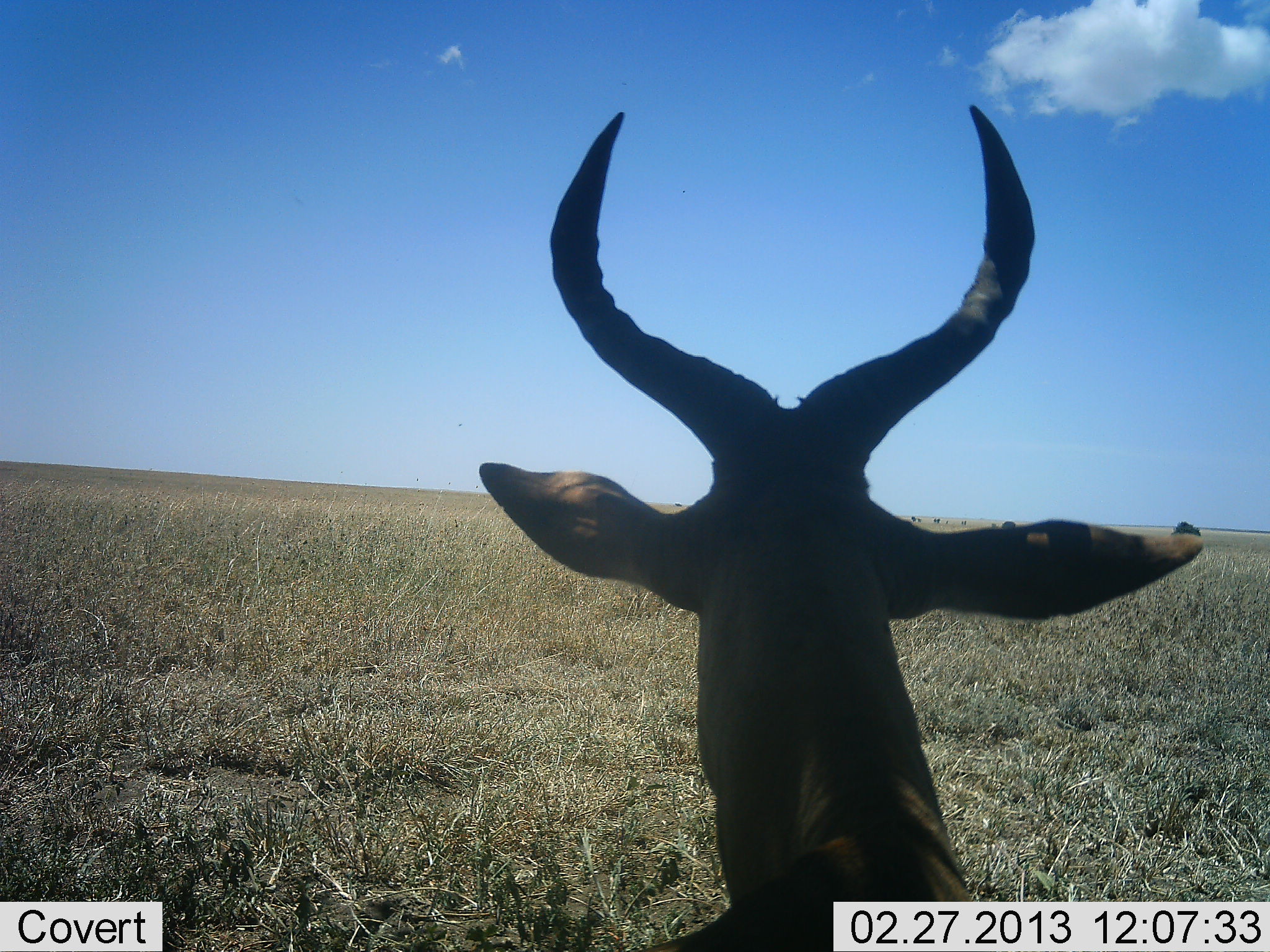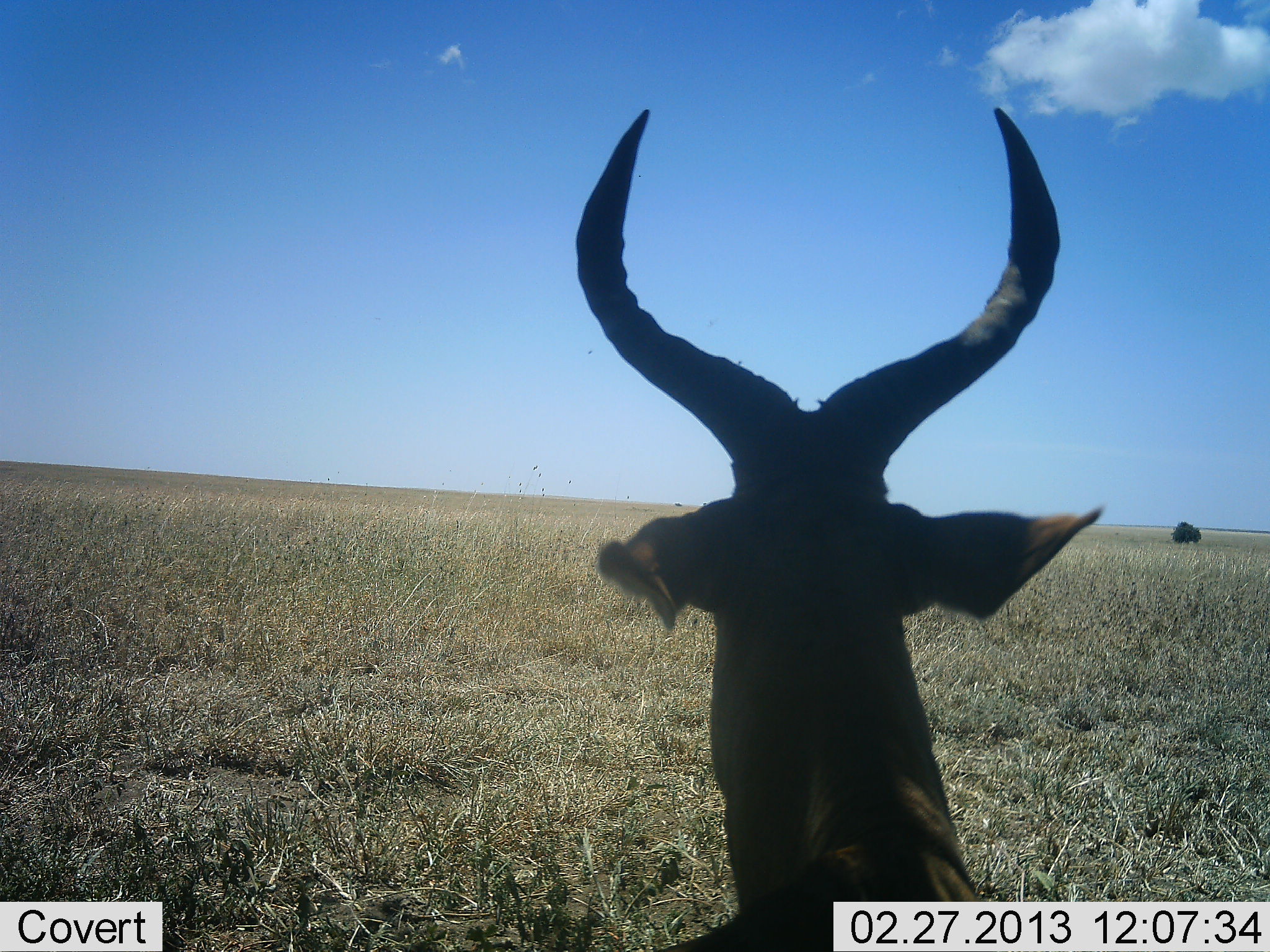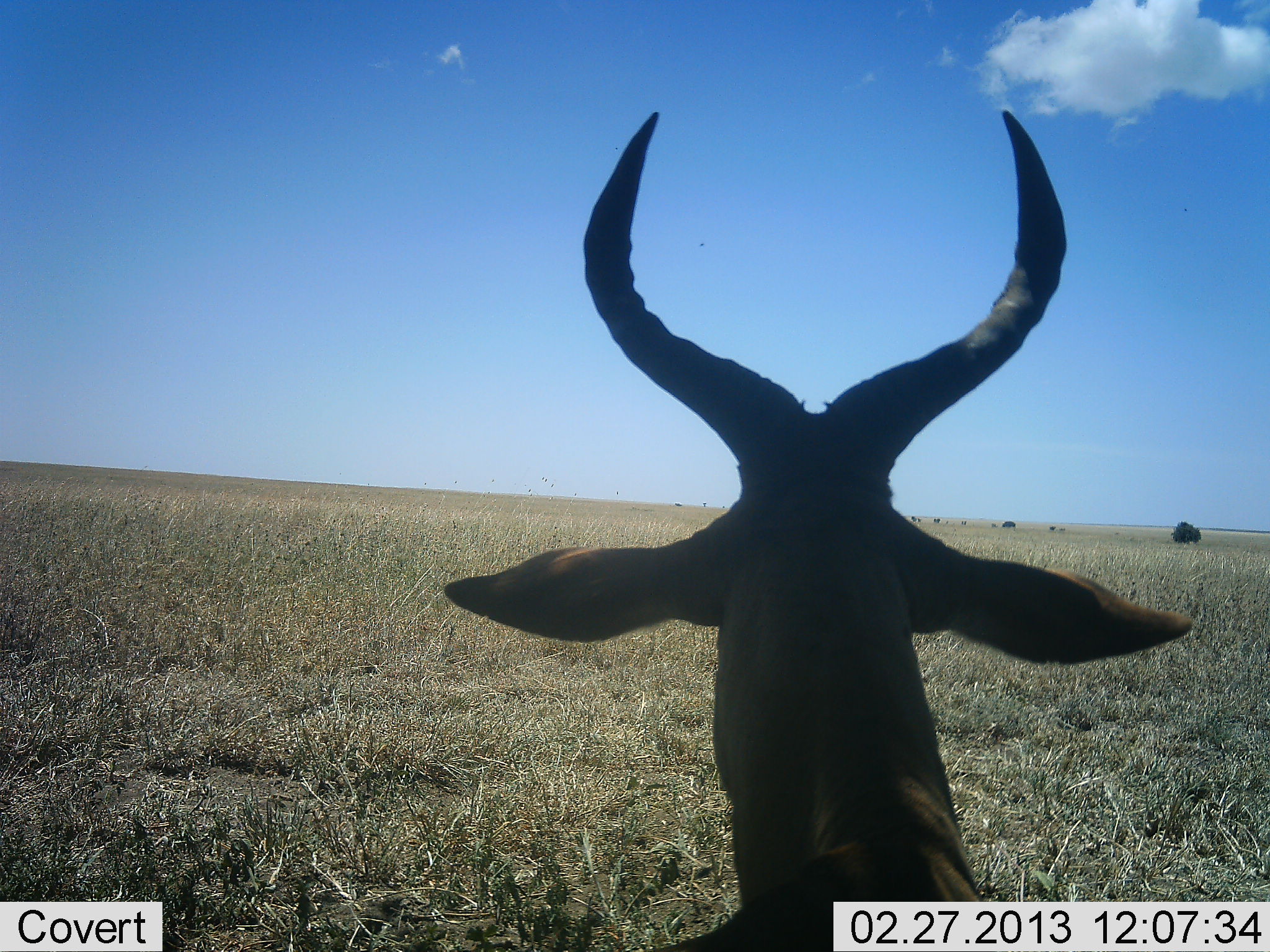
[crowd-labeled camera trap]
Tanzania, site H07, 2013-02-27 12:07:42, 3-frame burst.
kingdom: Animalia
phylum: Chordata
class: Mammalia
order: Artiodactyla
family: Bovidae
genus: Alcelaphus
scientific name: Alcelaphus buselaphus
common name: hartebeest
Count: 1.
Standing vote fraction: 50%.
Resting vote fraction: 50%.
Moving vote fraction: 0%.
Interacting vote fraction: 0%.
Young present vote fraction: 0%.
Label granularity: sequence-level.